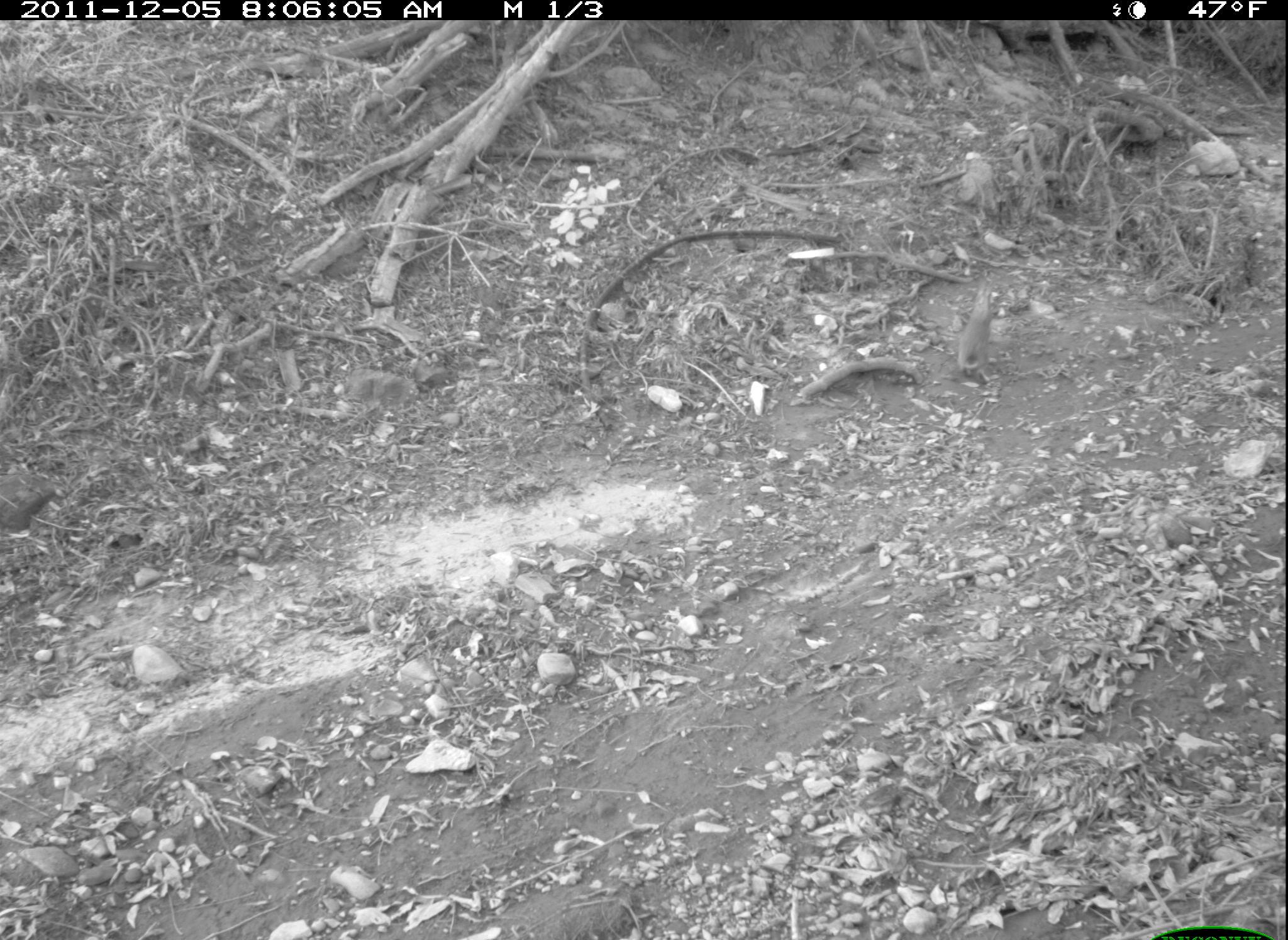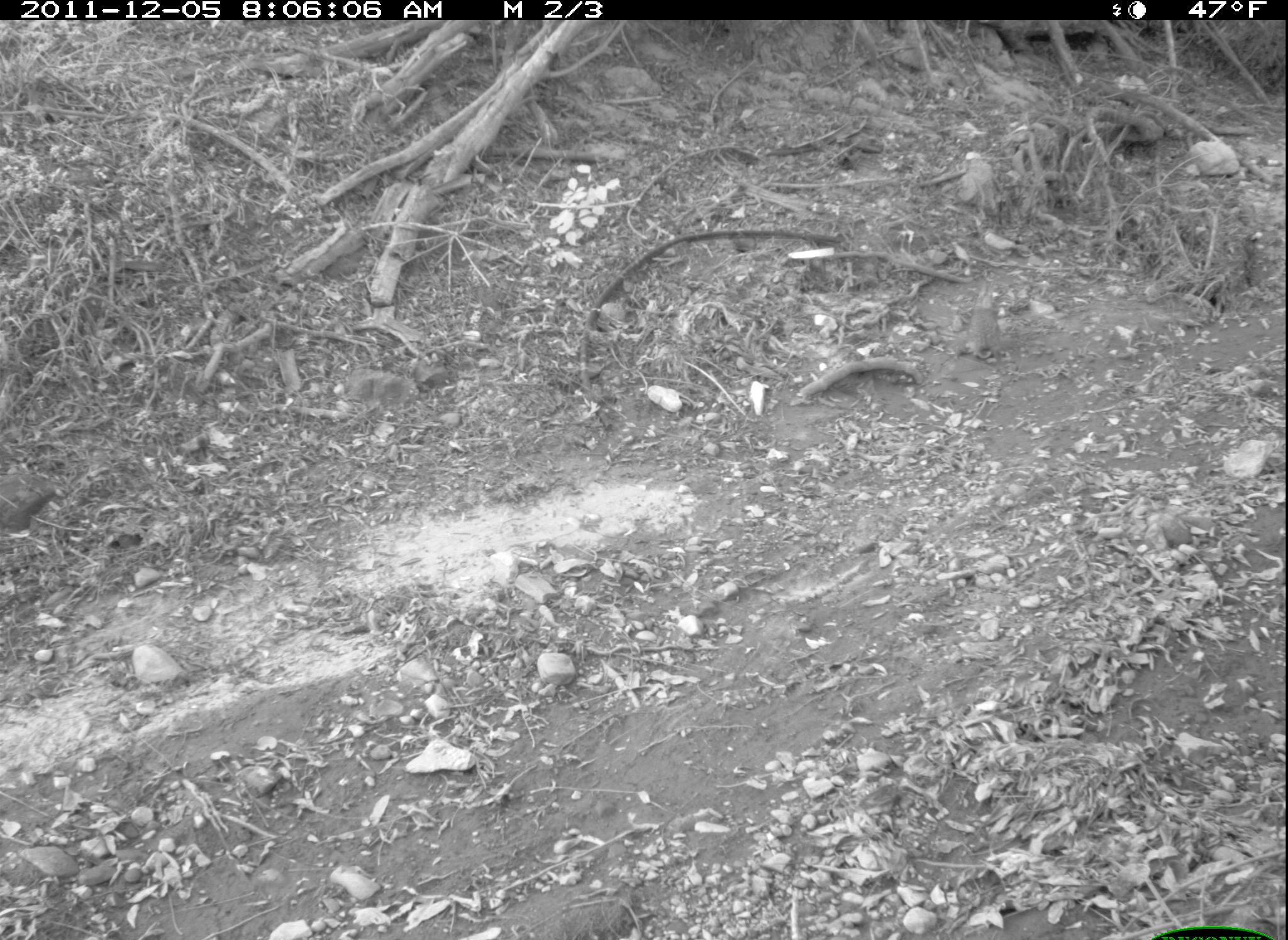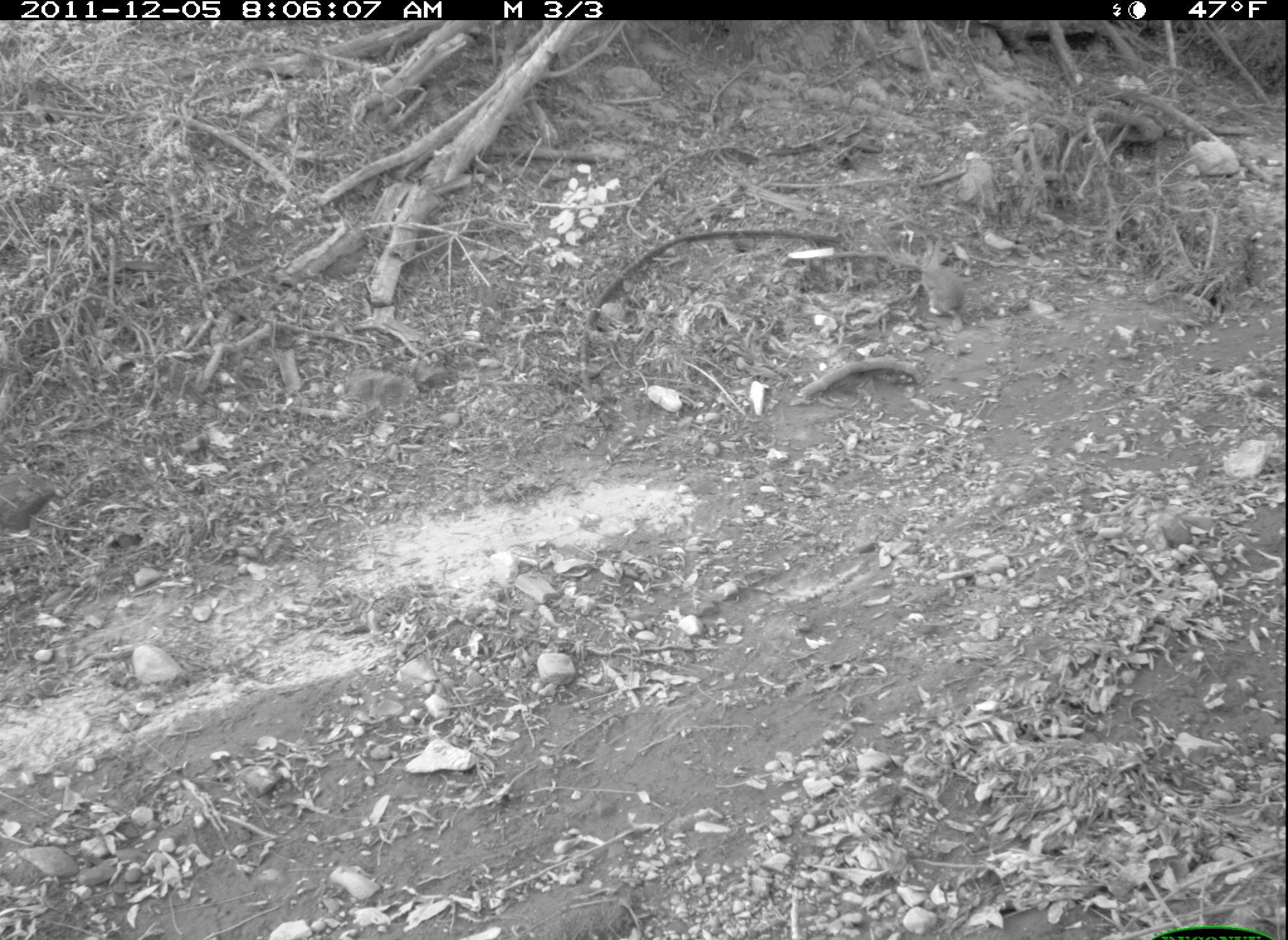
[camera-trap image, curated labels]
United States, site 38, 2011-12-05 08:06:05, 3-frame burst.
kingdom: Animalia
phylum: Chordata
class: Mammalia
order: Lagomorpha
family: Leporidae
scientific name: Leporidae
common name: rabbits and hares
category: rabbit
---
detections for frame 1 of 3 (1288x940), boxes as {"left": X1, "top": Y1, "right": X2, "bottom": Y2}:
rabbit: {"left": 947, "top": 264, "right": 1009, "bottom": 403}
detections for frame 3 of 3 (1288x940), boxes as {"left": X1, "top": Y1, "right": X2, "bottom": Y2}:
rabbit: {"left": 900, "top": 227, "right": 977, "bottom": 329}